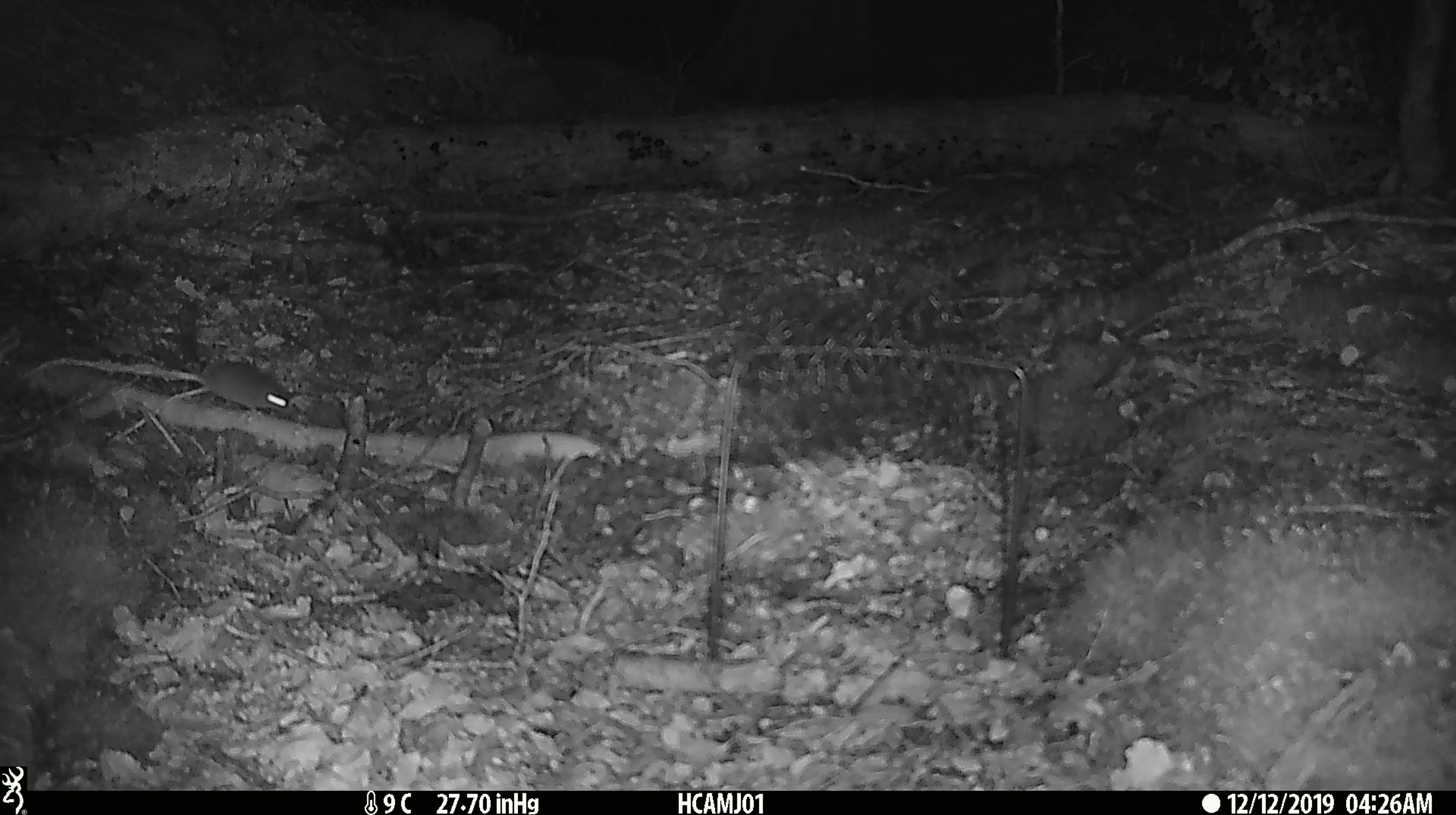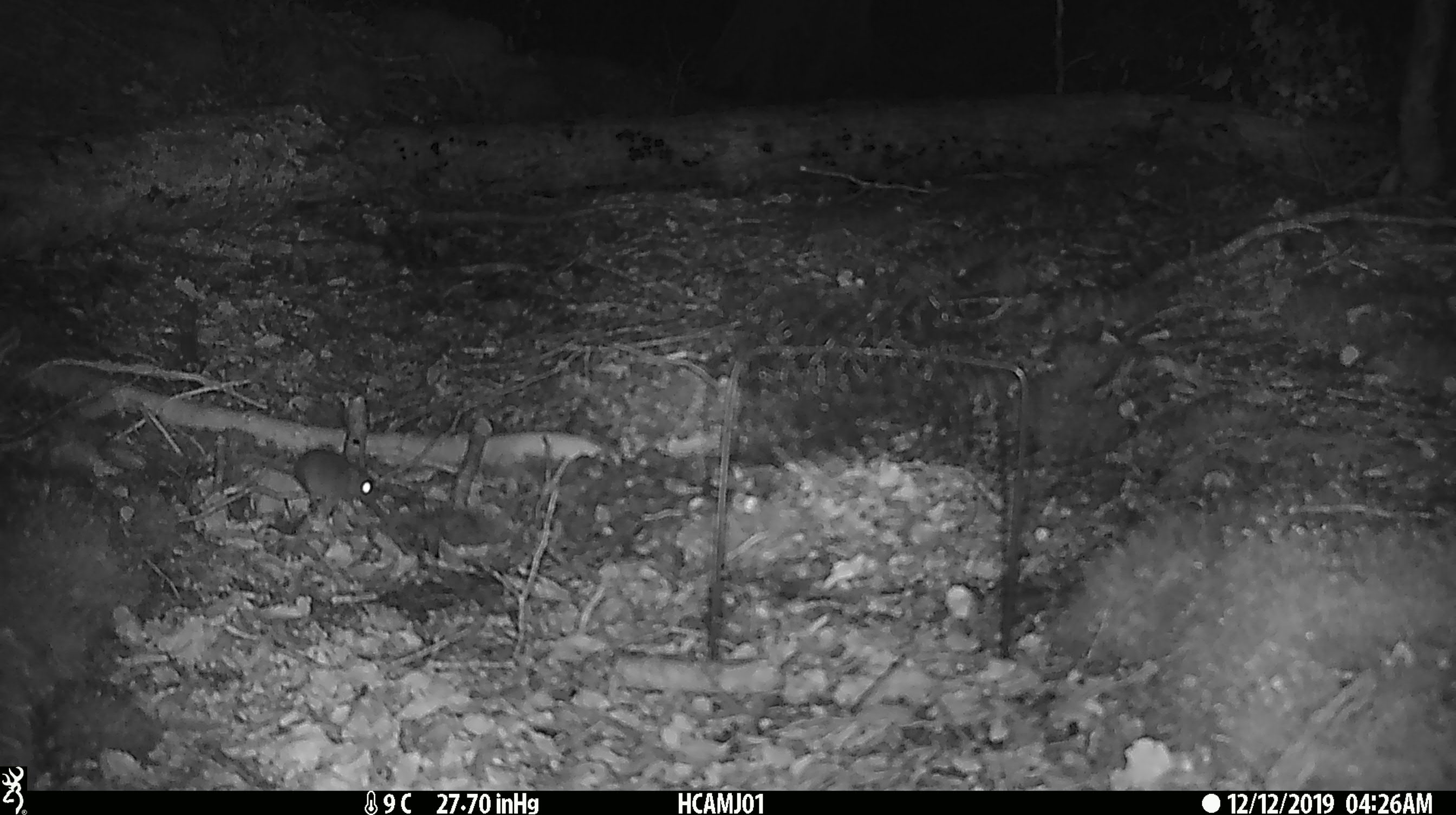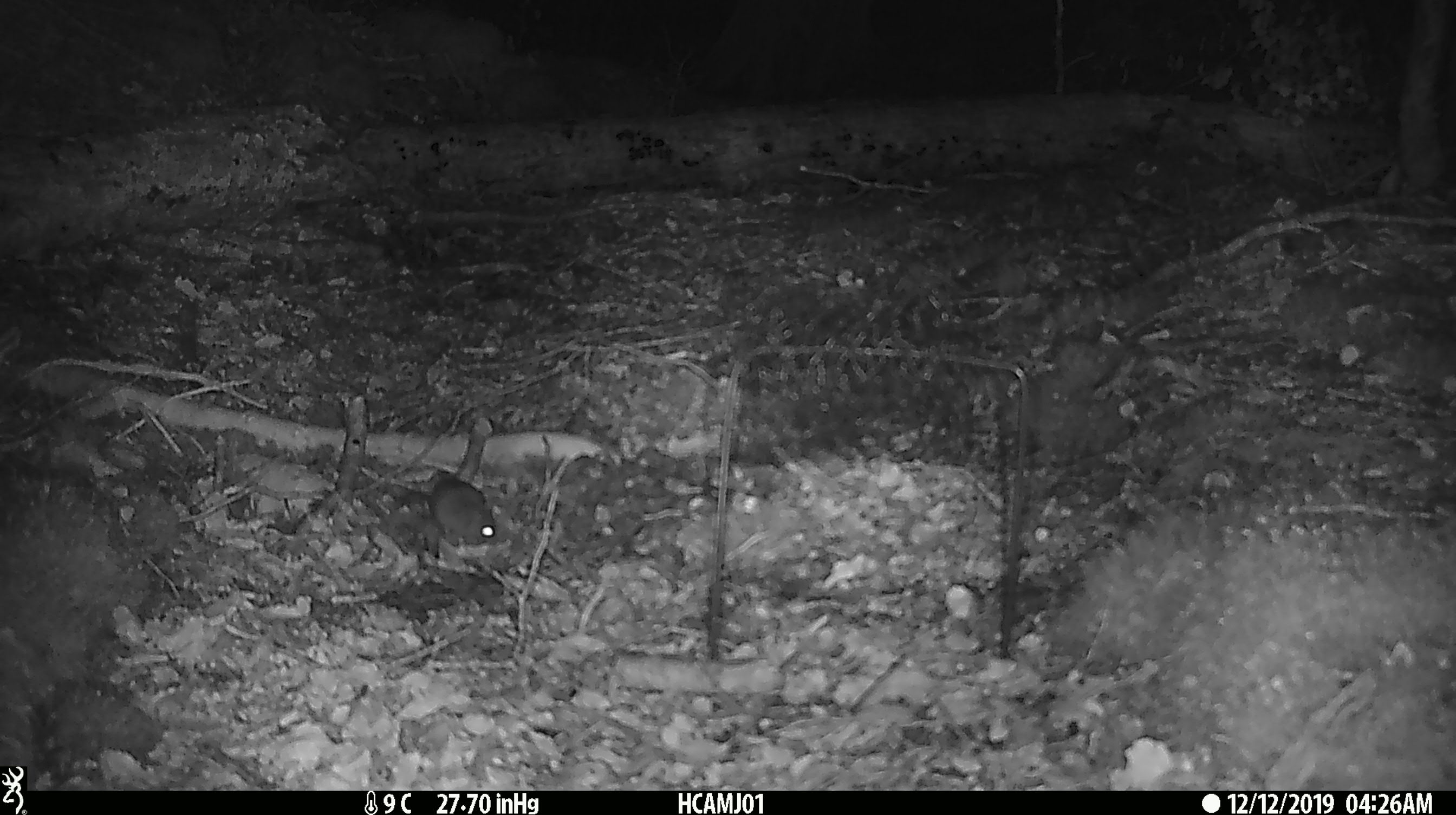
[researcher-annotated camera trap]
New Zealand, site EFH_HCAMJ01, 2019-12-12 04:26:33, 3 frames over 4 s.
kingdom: Animalia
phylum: Chordata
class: Mammalia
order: Rodentia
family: Muridae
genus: Mus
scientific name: Mus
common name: mouse